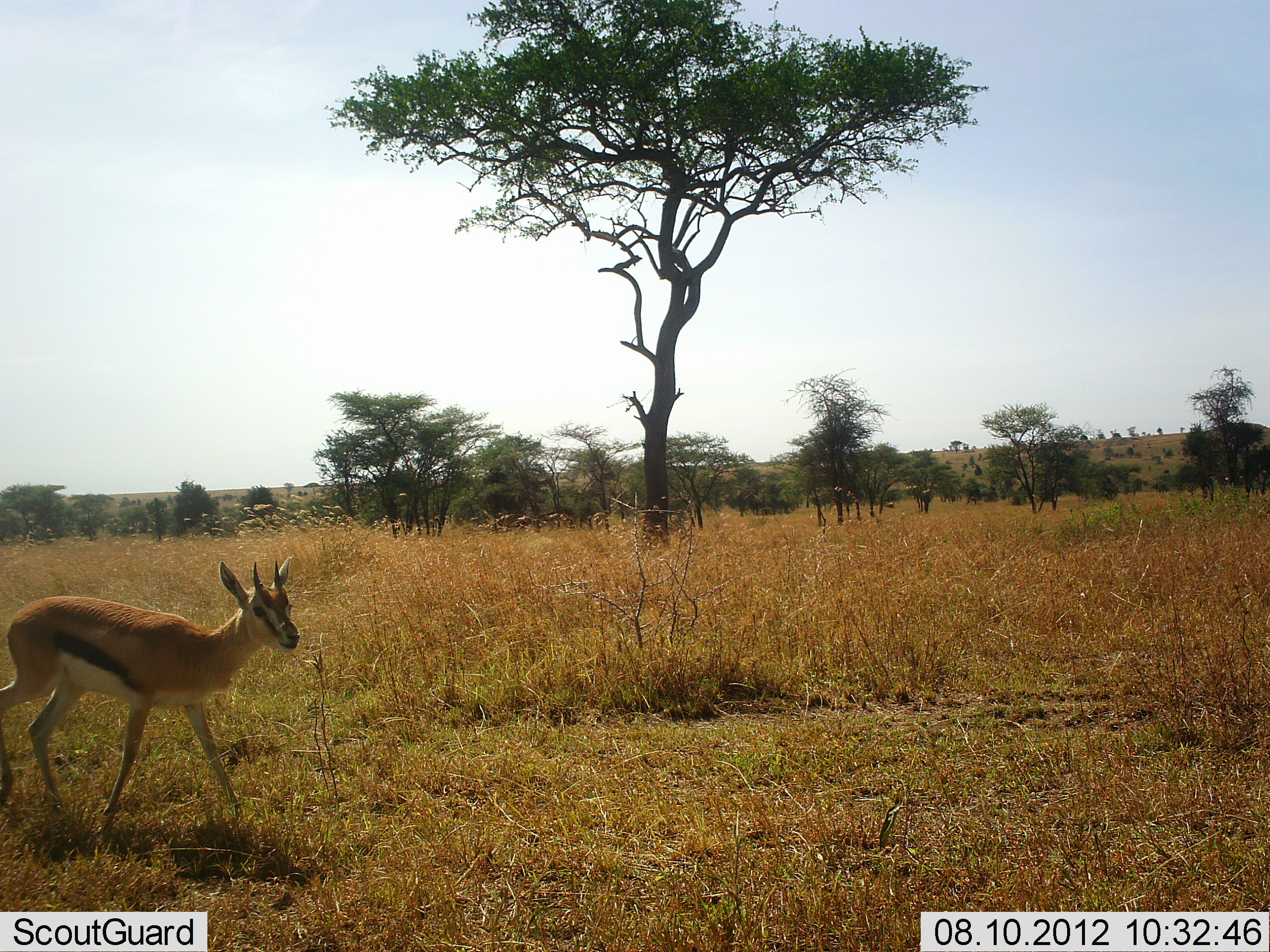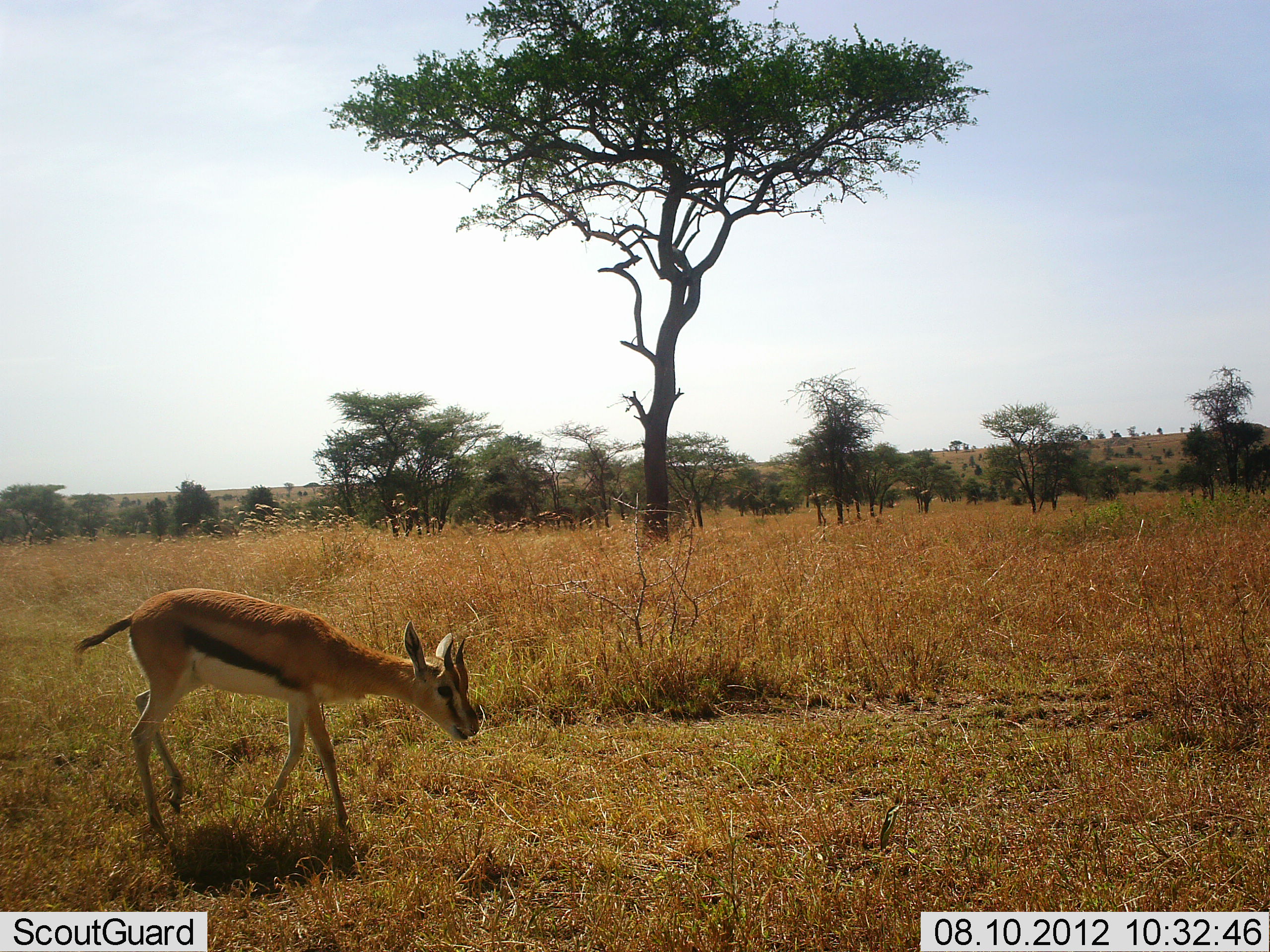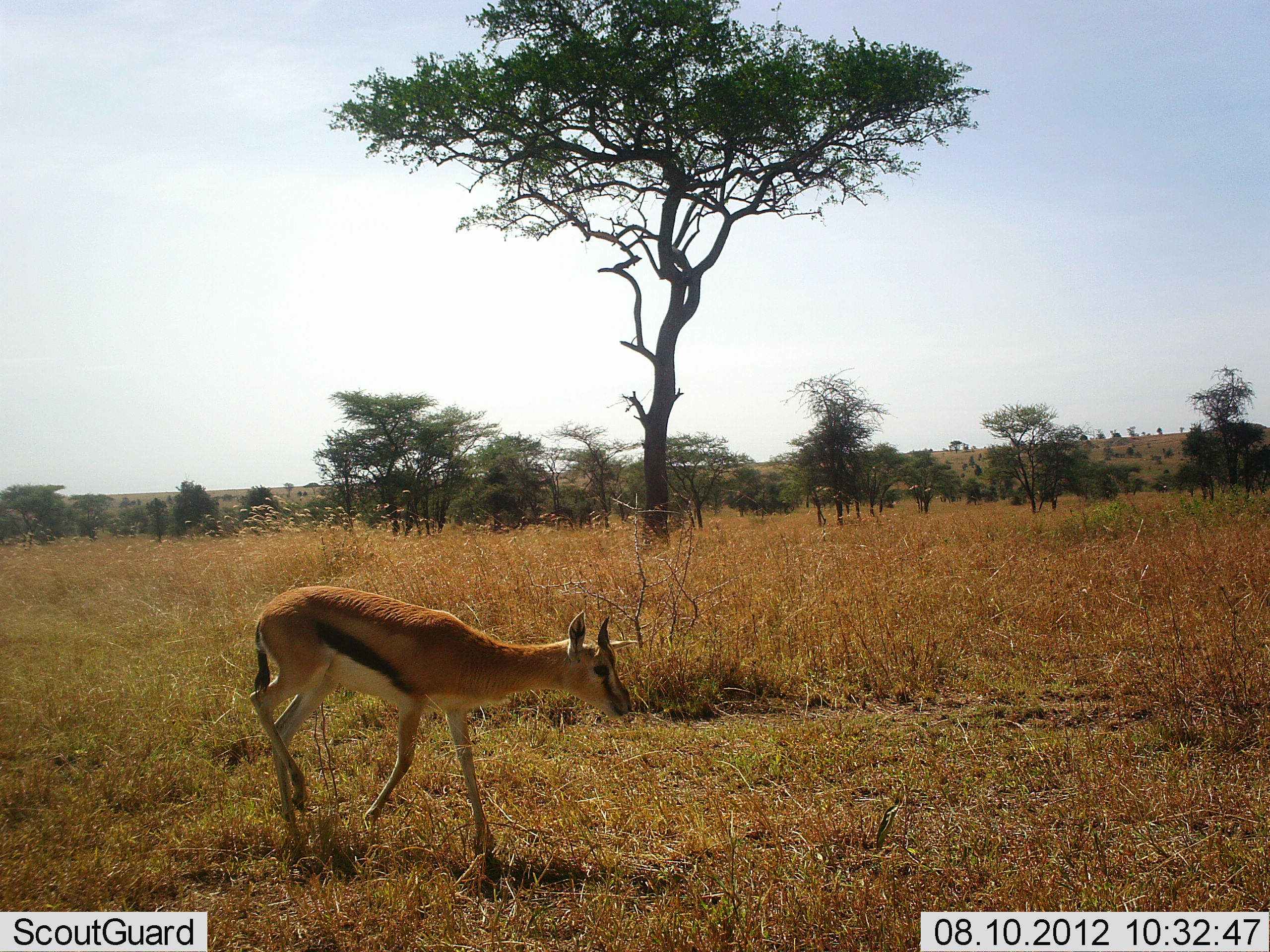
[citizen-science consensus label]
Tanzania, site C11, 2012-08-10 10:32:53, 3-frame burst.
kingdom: Animalia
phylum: Chordata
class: Mammalia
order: Artiodactyla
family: Bovidae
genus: Eudorcas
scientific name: Eudorcas thomsonii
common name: thomson's gazelle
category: gazellethomsons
Gazellethomsons (thomson's gazelle) (Eudorcas thomsonii), count 1. Behavior (volunteer vote fractions): standing 0%, resting 0%, moving 90%, interacting 0%. Young present (vote fraction): 0%. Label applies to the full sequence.